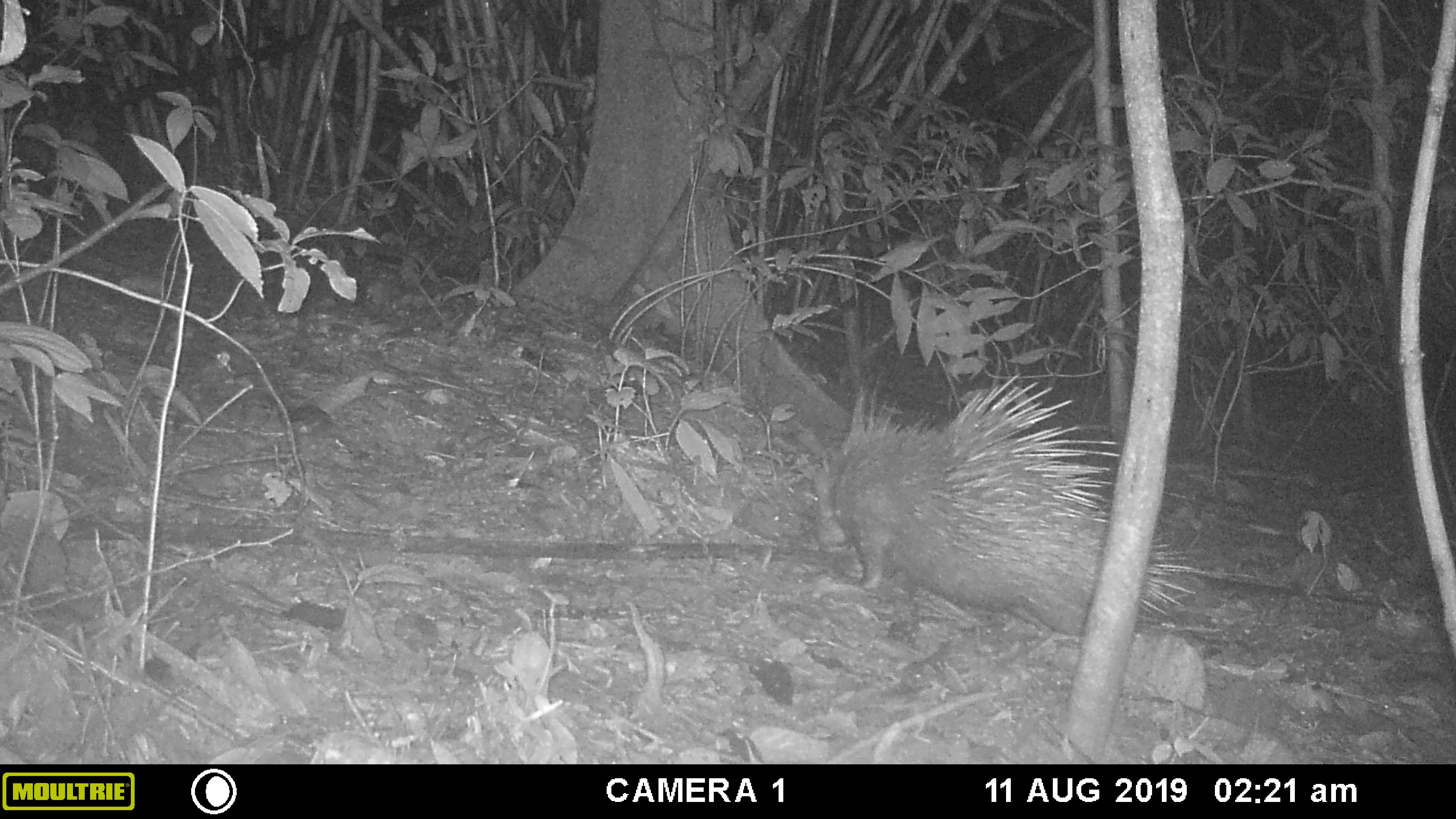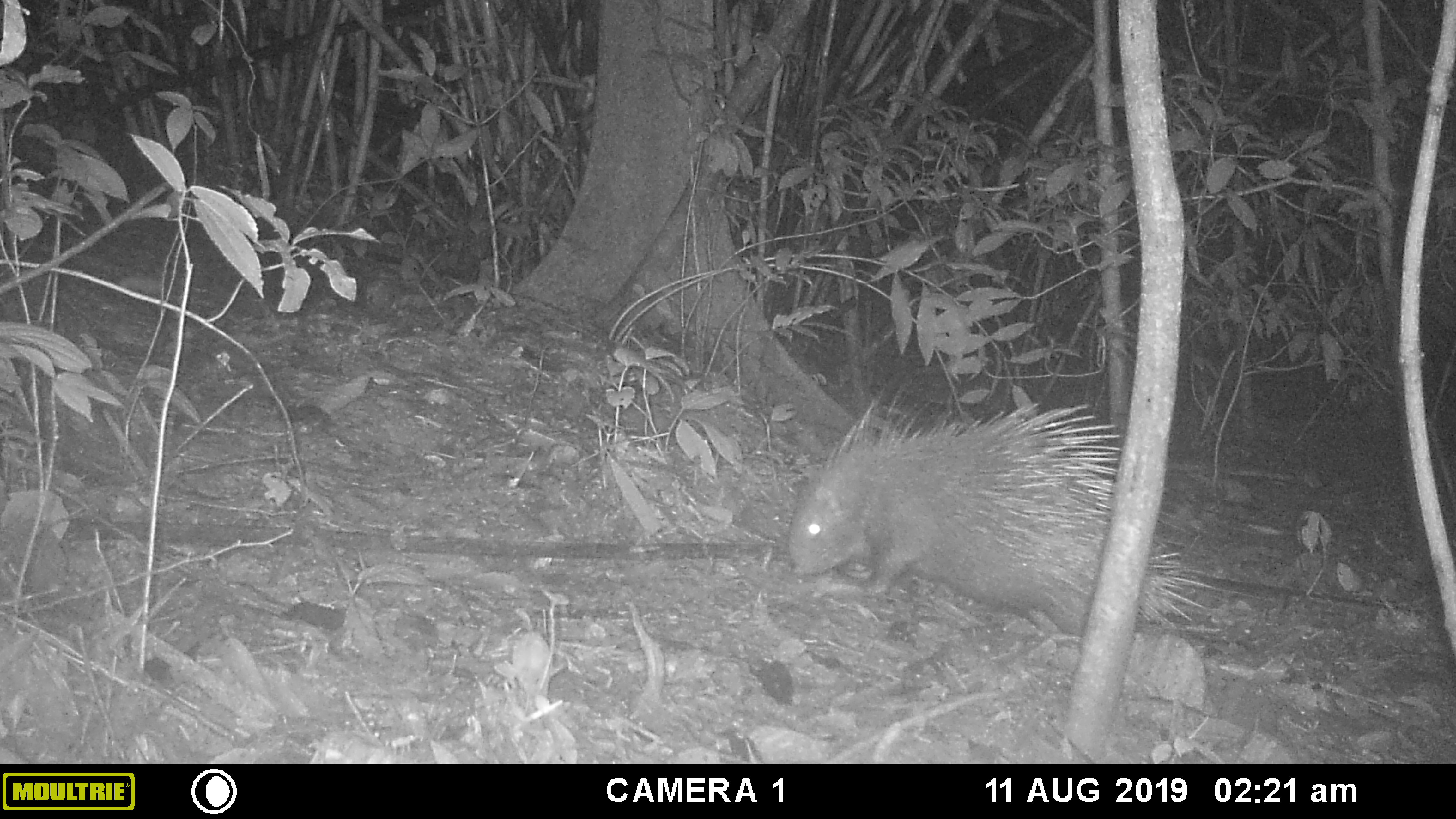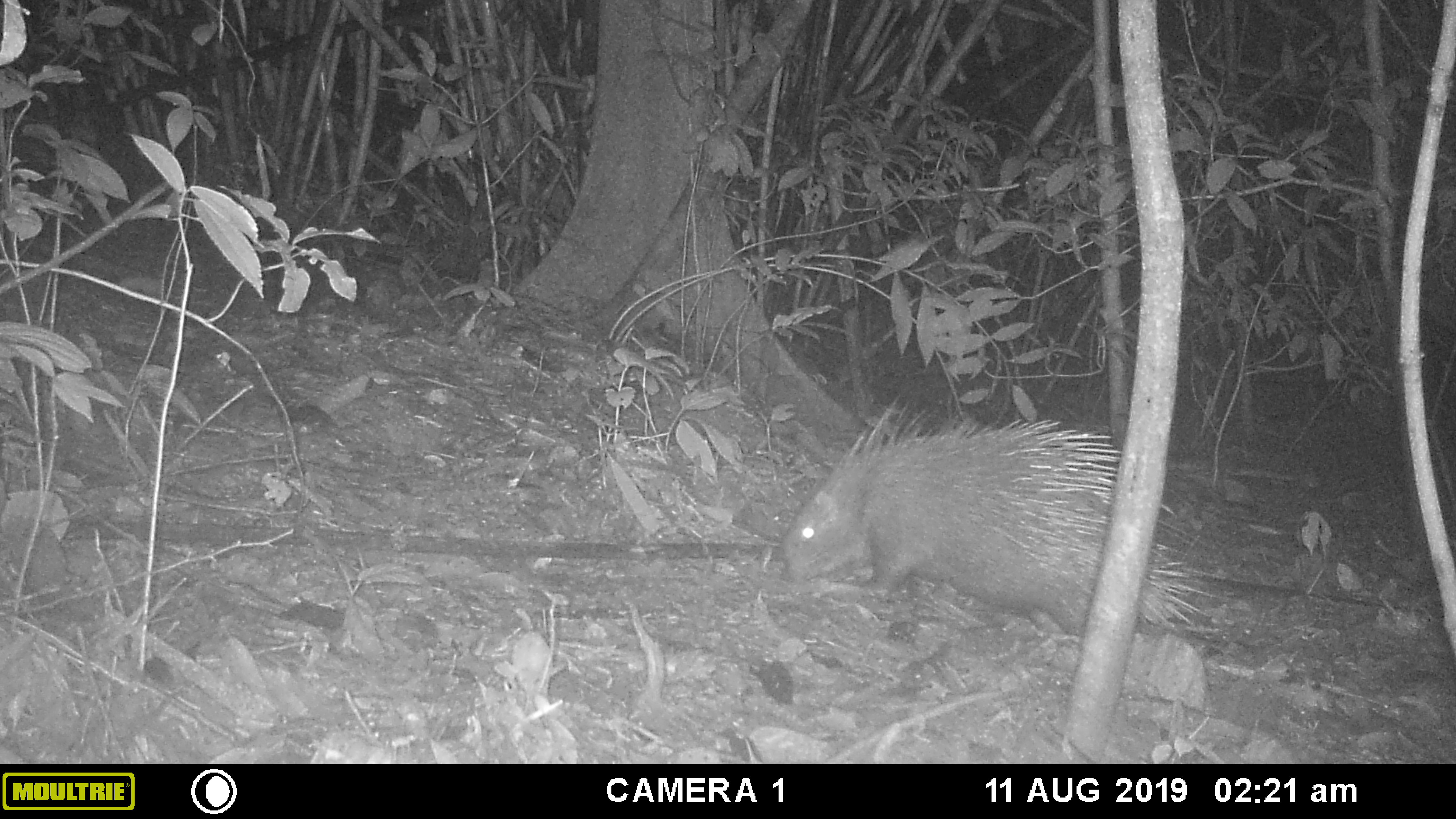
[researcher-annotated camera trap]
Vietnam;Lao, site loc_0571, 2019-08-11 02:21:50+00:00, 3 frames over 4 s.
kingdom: Animalia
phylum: Chordata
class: Aves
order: Galliformes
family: Phasianidae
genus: Polyplectron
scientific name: Polyplectron bicalcaratum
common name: gray peacock-pheasant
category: grey peacock pheasant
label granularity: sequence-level